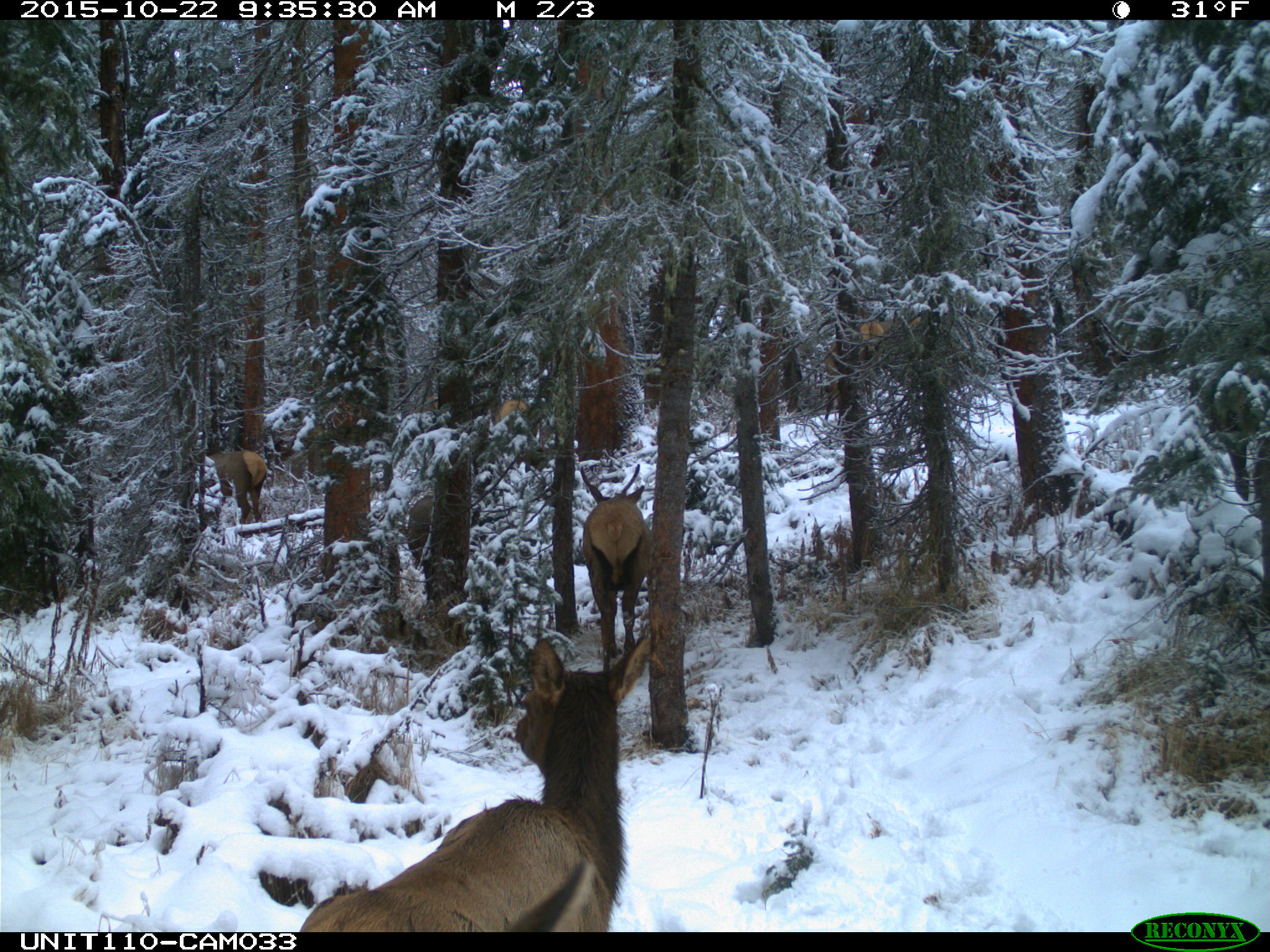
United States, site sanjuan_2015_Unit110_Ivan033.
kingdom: Animalia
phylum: Chordata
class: Mammalia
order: Artiodactyla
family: Cervidae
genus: Cervus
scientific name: Cervus elaphus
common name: red deer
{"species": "Cervus elaphus (red deer)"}